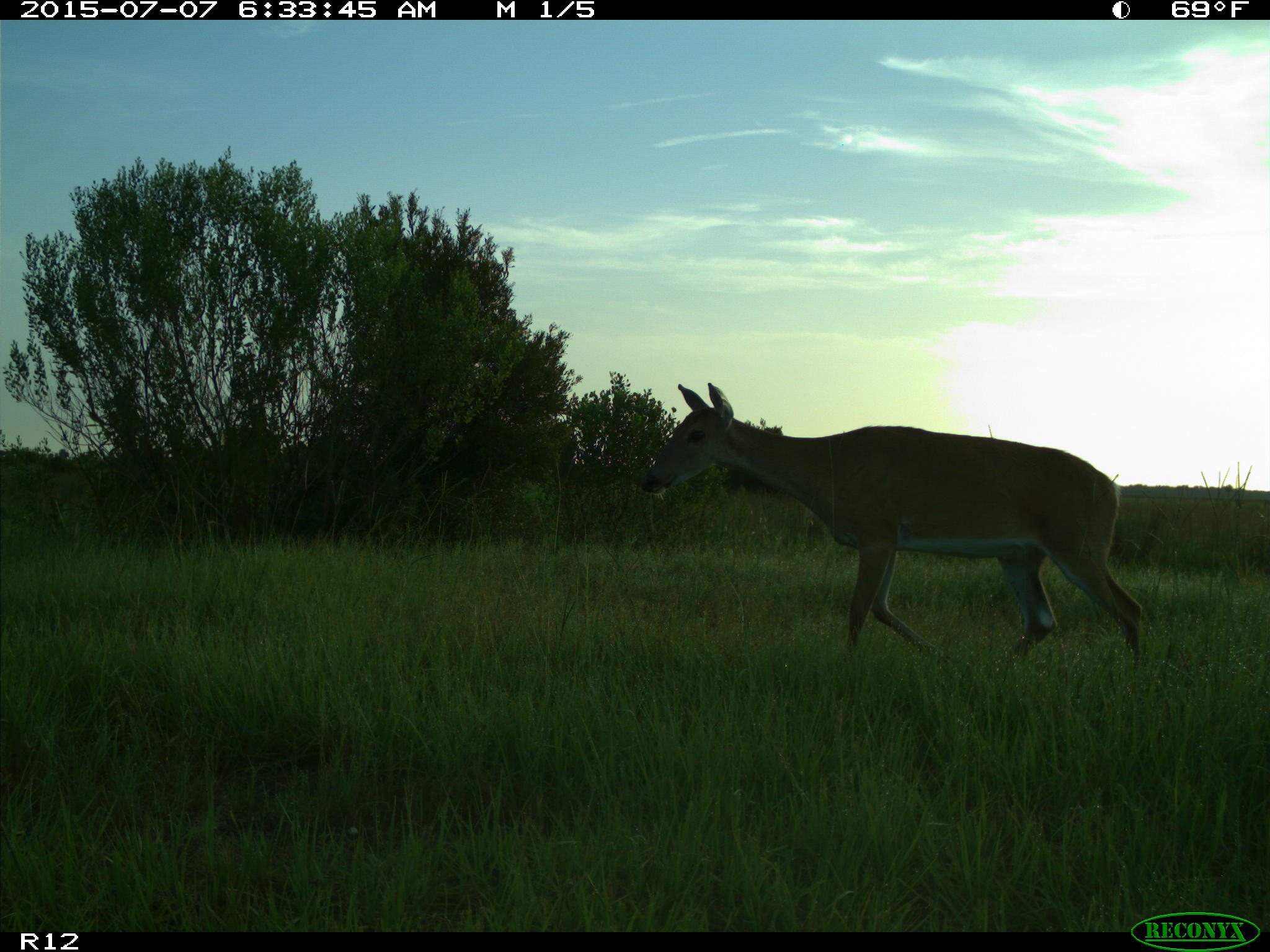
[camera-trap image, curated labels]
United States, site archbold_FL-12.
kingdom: Animalia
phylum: Chordata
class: Mammalia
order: Artiodactyla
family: Cervidae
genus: Odocoileus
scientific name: Odocoileus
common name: deer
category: unidentified deer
Unidentified deer (deer) (Odocoileus).